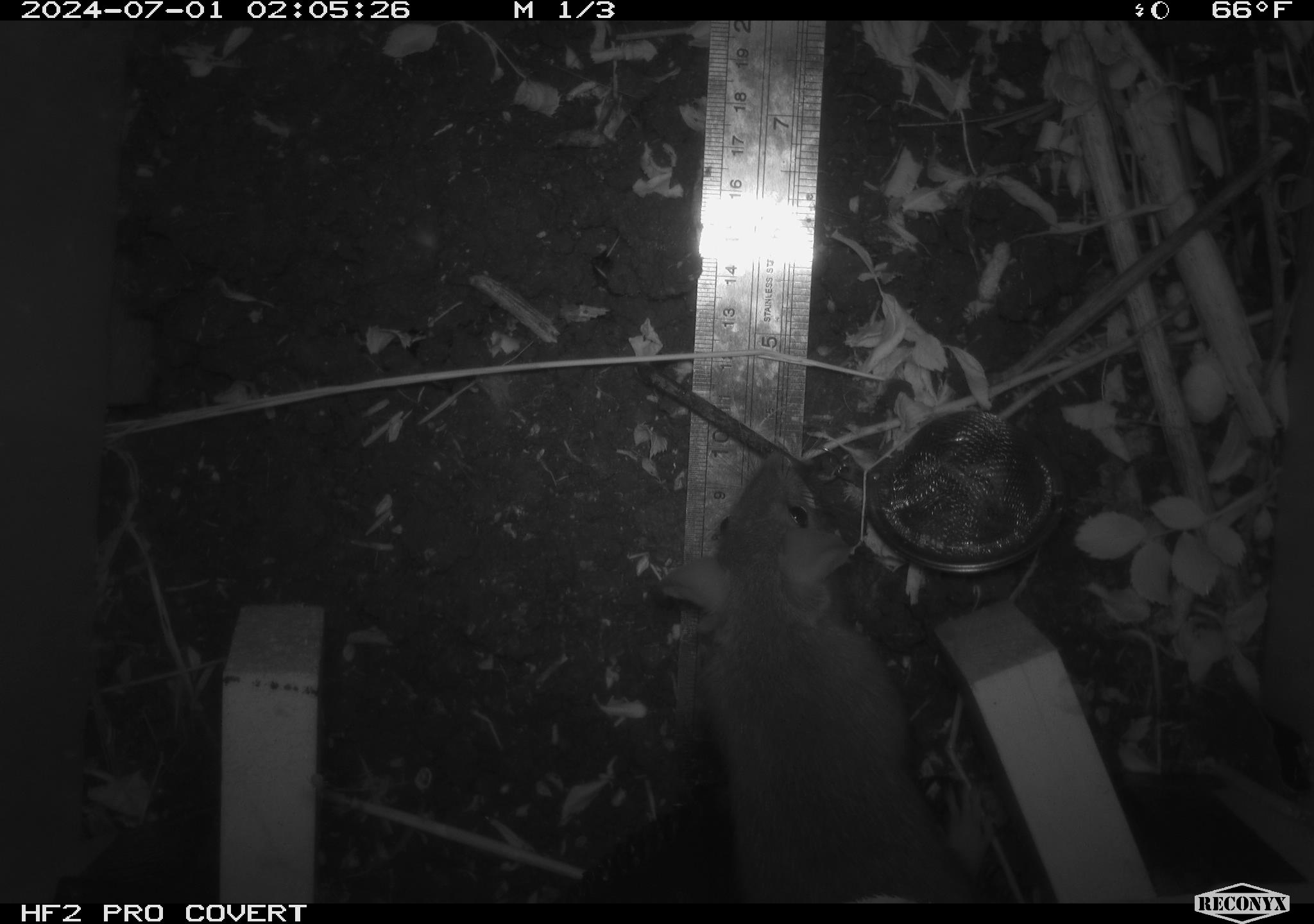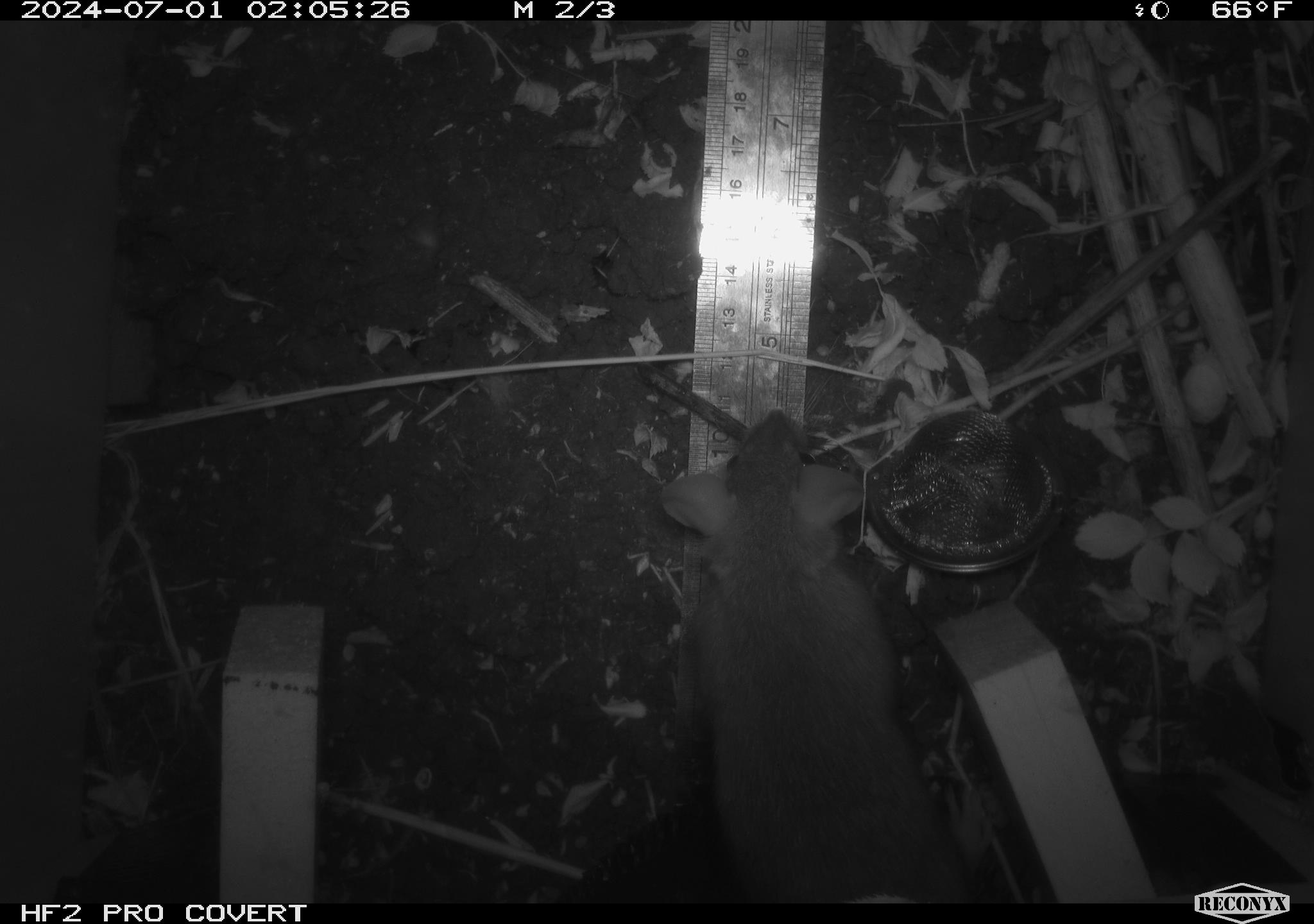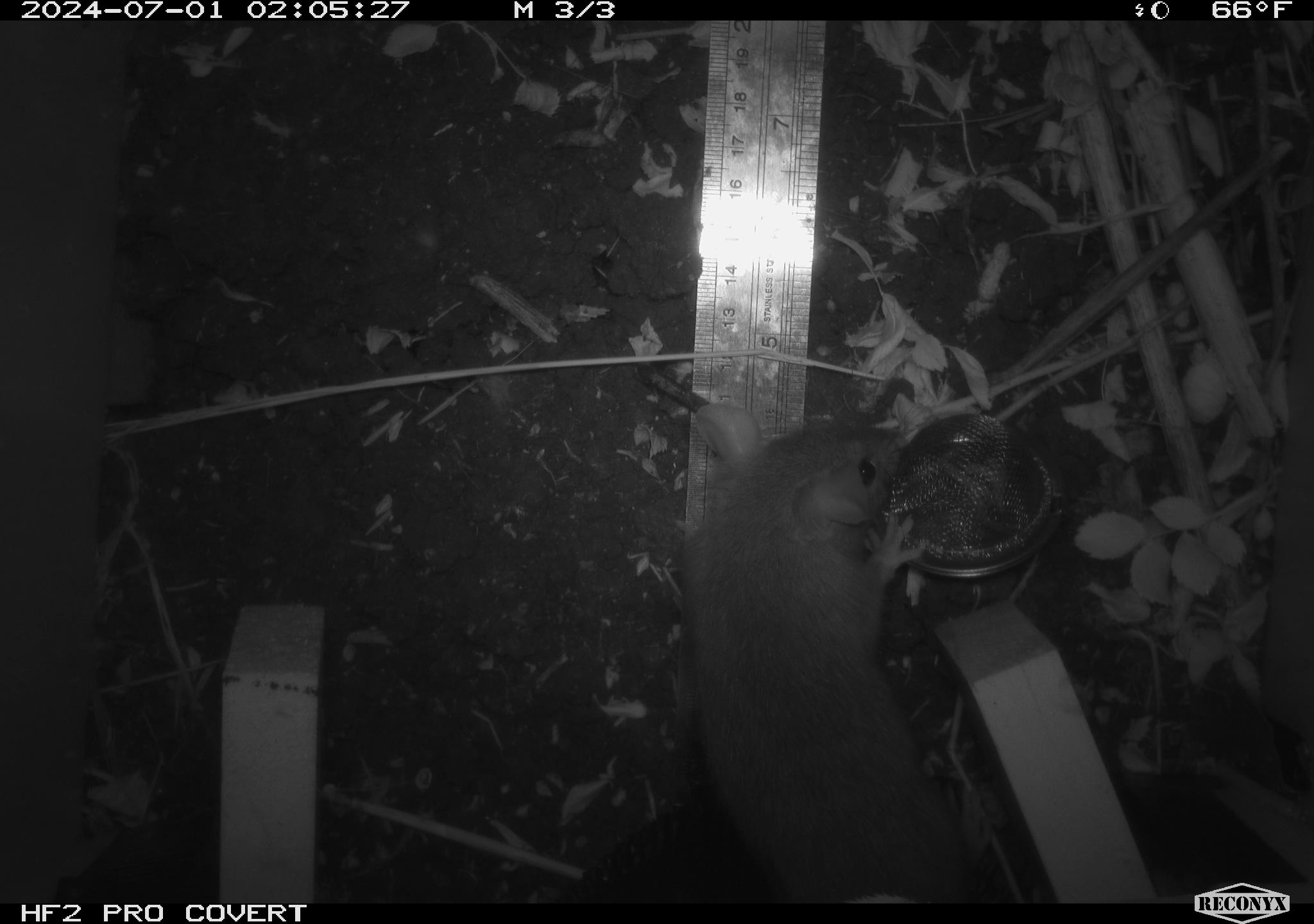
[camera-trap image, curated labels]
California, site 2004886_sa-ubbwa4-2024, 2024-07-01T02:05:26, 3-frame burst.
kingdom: Animalia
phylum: Chordata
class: Mammalia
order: Rodentia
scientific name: Rodentia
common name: woodrat or rat or mouse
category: woodrat or rat or mouse species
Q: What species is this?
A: Woodrat or rat or mouse species (woodrat or rat or mouse) (Rodentia).